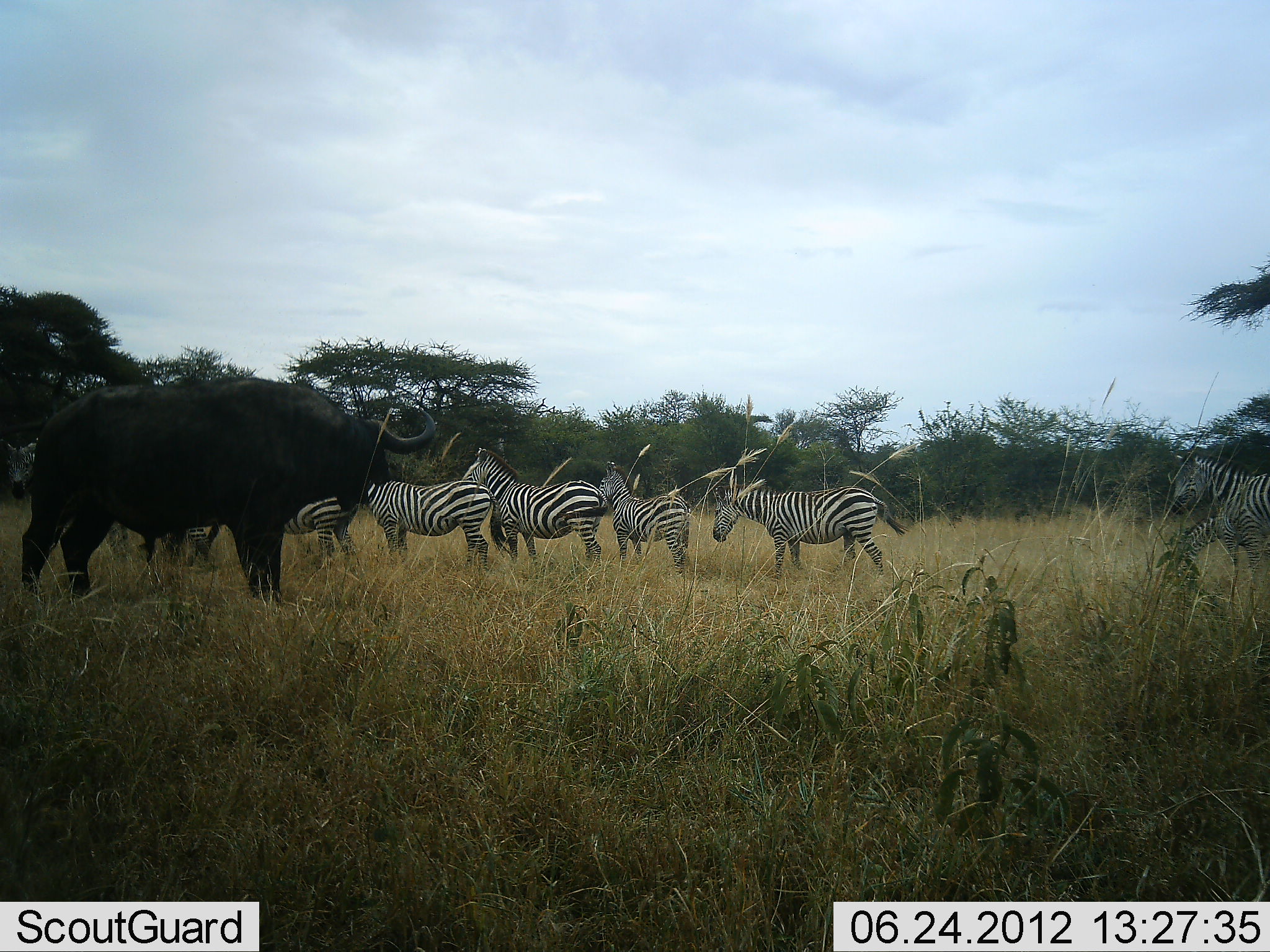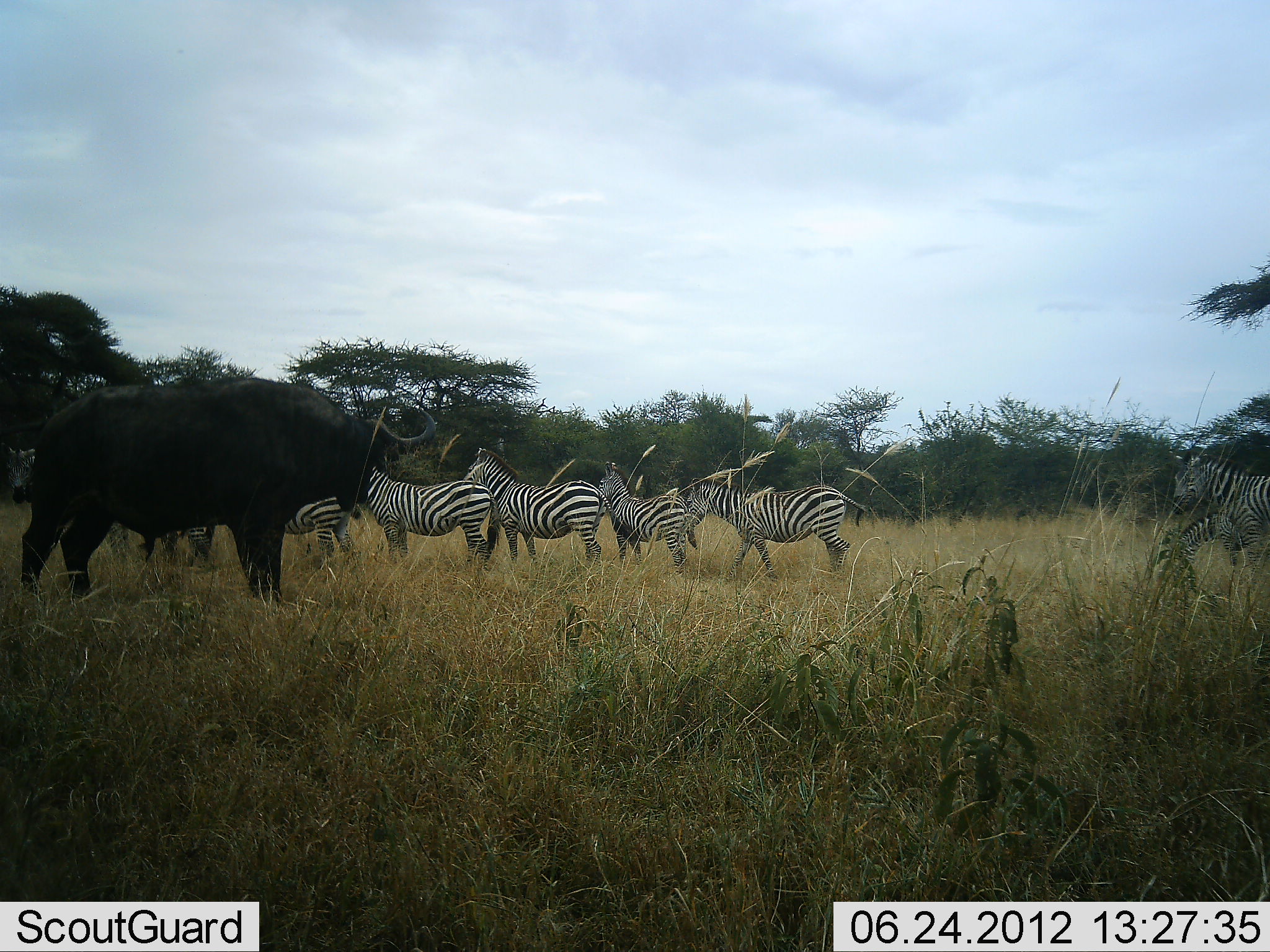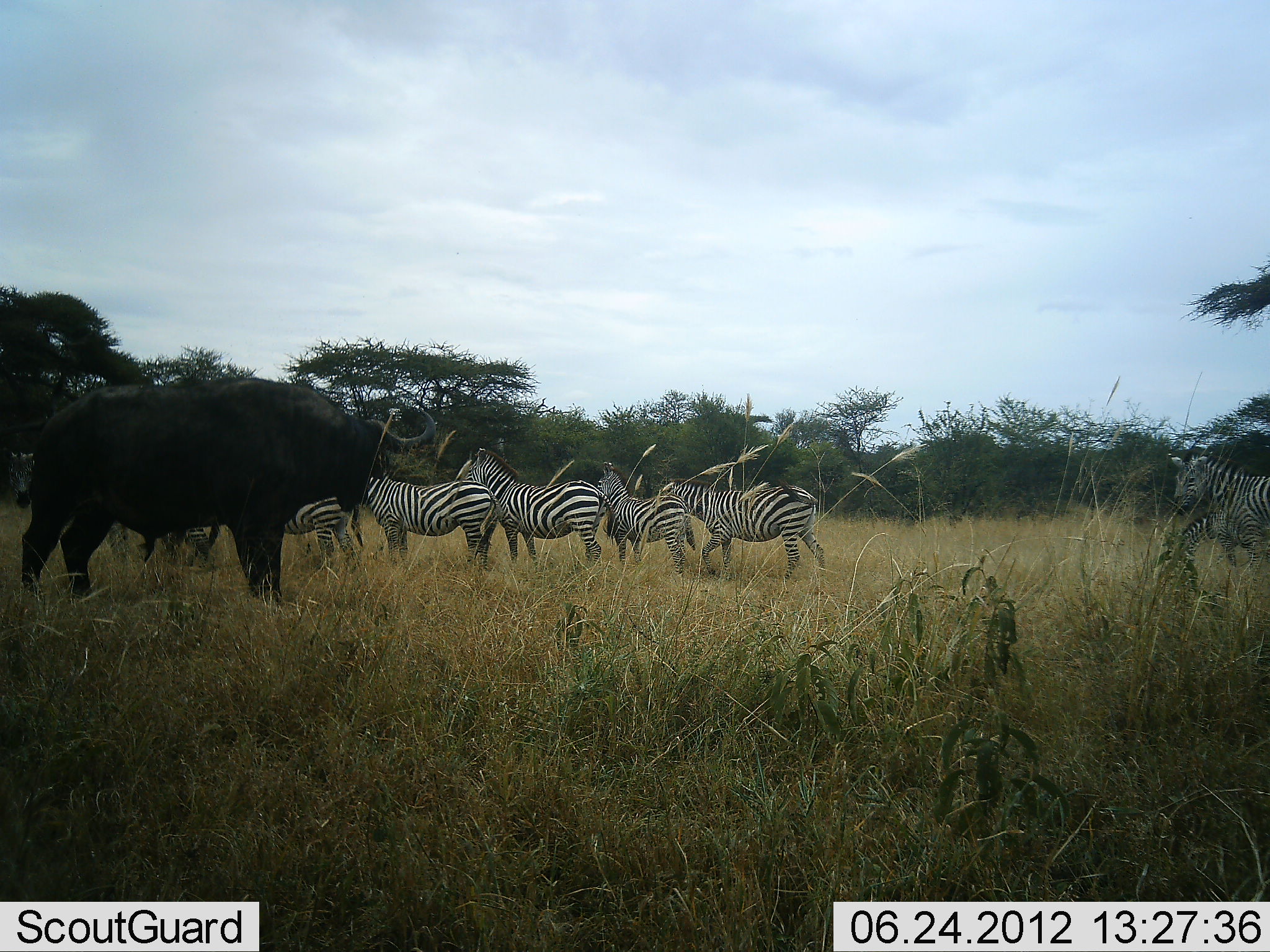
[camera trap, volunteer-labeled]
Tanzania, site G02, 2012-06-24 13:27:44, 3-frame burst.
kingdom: Animalia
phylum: Chordata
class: Mammalia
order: Artiodactyla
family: Bovidae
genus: Syncerus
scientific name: Syncerus caffer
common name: cape buffalo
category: buffalo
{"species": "buffalo (cape buffalo) (Syncerus caffer)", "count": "1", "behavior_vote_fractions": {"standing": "100%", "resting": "0%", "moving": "0%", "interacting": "0%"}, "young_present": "0%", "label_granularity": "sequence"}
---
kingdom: Animalia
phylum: Chordata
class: Mammalia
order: Perissodactyla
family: Equidae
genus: Equus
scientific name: Equus quagga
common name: plains zebra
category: zebra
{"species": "zebra (plains zebra) (Equus quagga)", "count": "7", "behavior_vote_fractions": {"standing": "82%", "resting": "0%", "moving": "55%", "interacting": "9%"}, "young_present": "0%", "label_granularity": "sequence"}